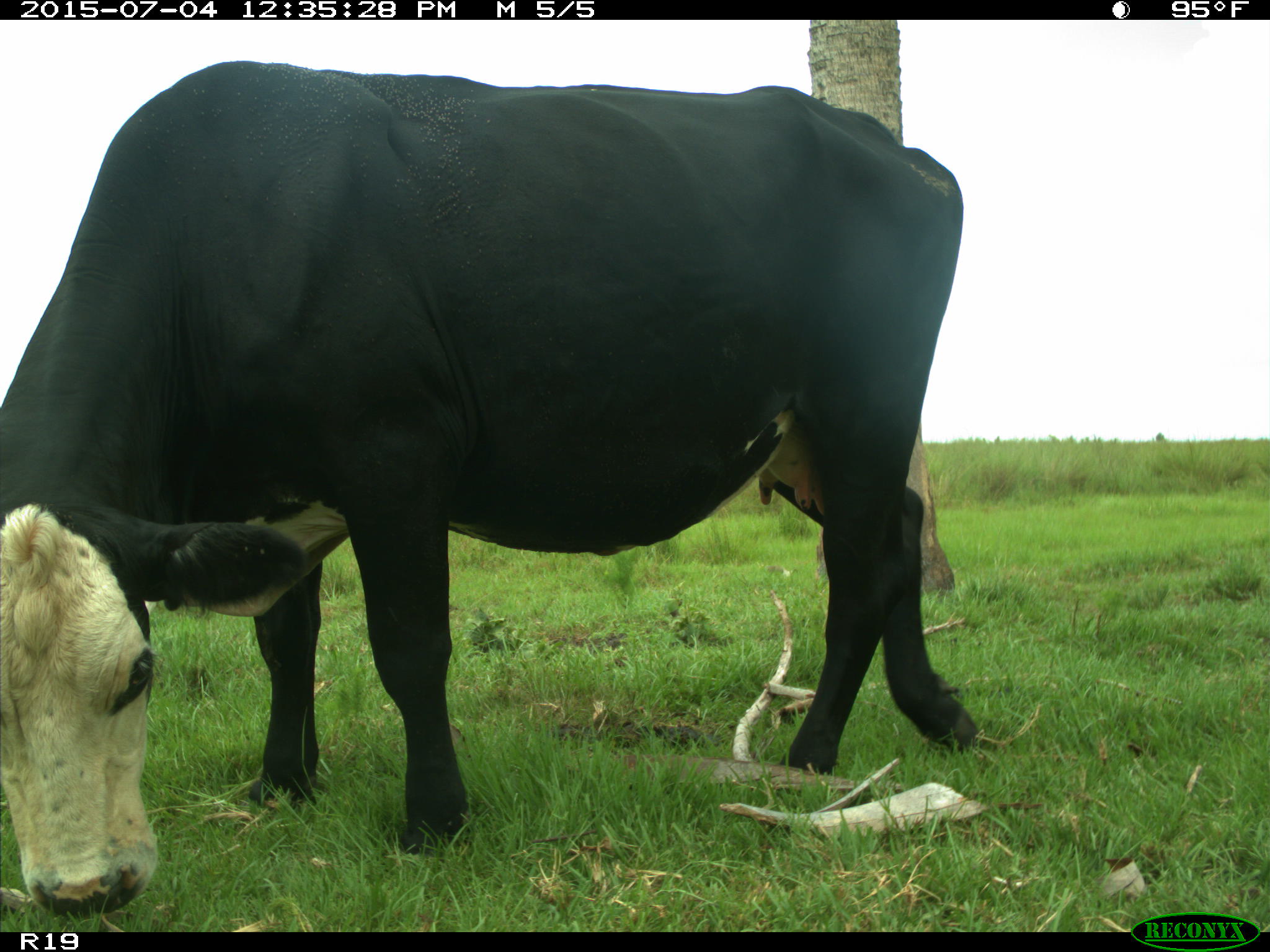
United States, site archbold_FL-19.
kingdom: Animalia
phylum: Chordata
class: Mammalia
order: Artiodactyla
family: Bovidae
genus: Bos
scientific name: Bos taurus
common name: domestic cow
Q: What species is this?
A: Bos taurus (domestic cow).